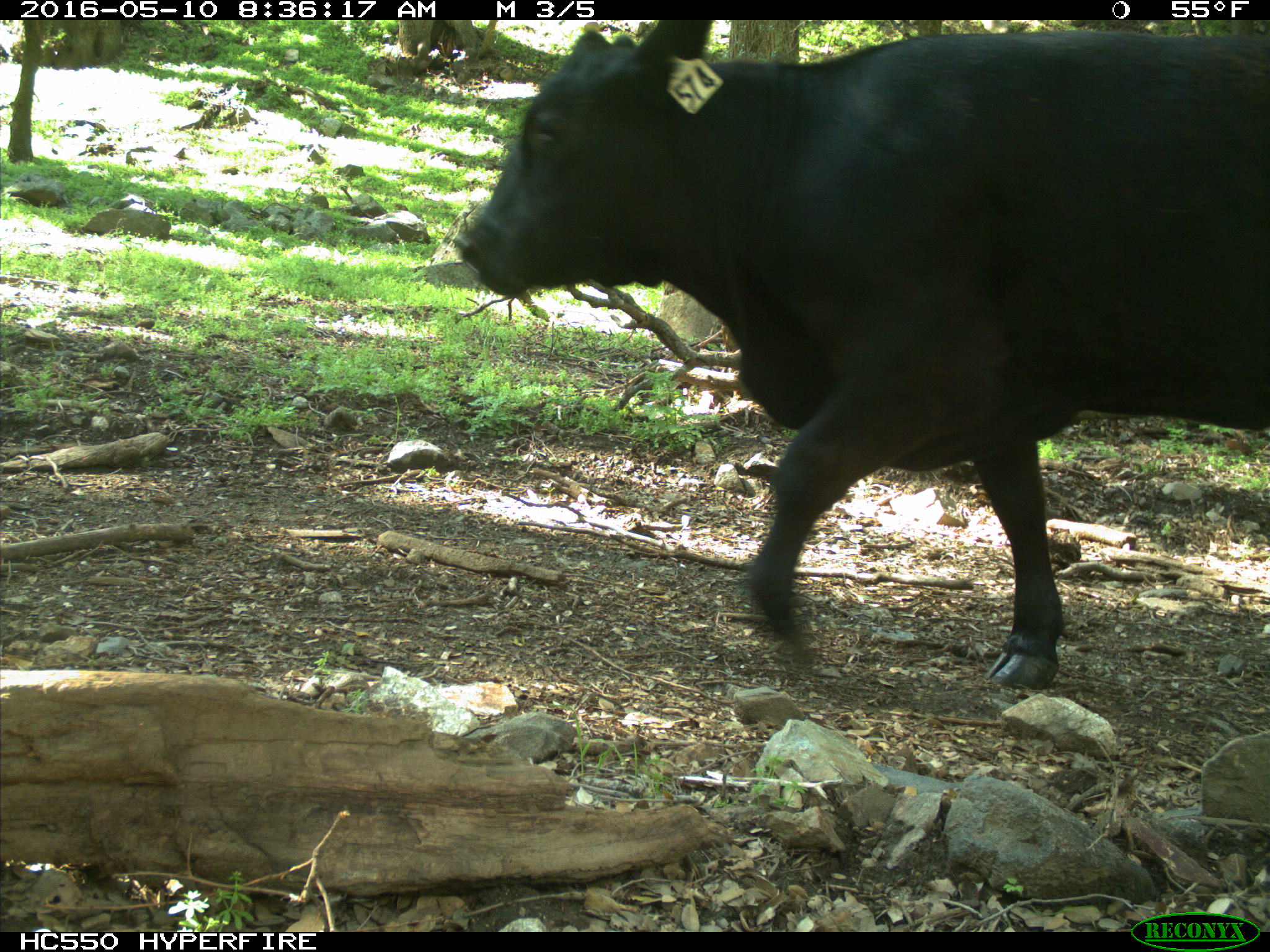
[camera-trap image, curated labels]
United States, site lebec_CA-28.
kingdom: Animalia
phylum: Chordata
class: Mammalia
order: Artiodactyla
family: Bovidae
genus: Bos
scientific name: Bos taurus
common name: domestic cow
Bos taurus (domestic cow).